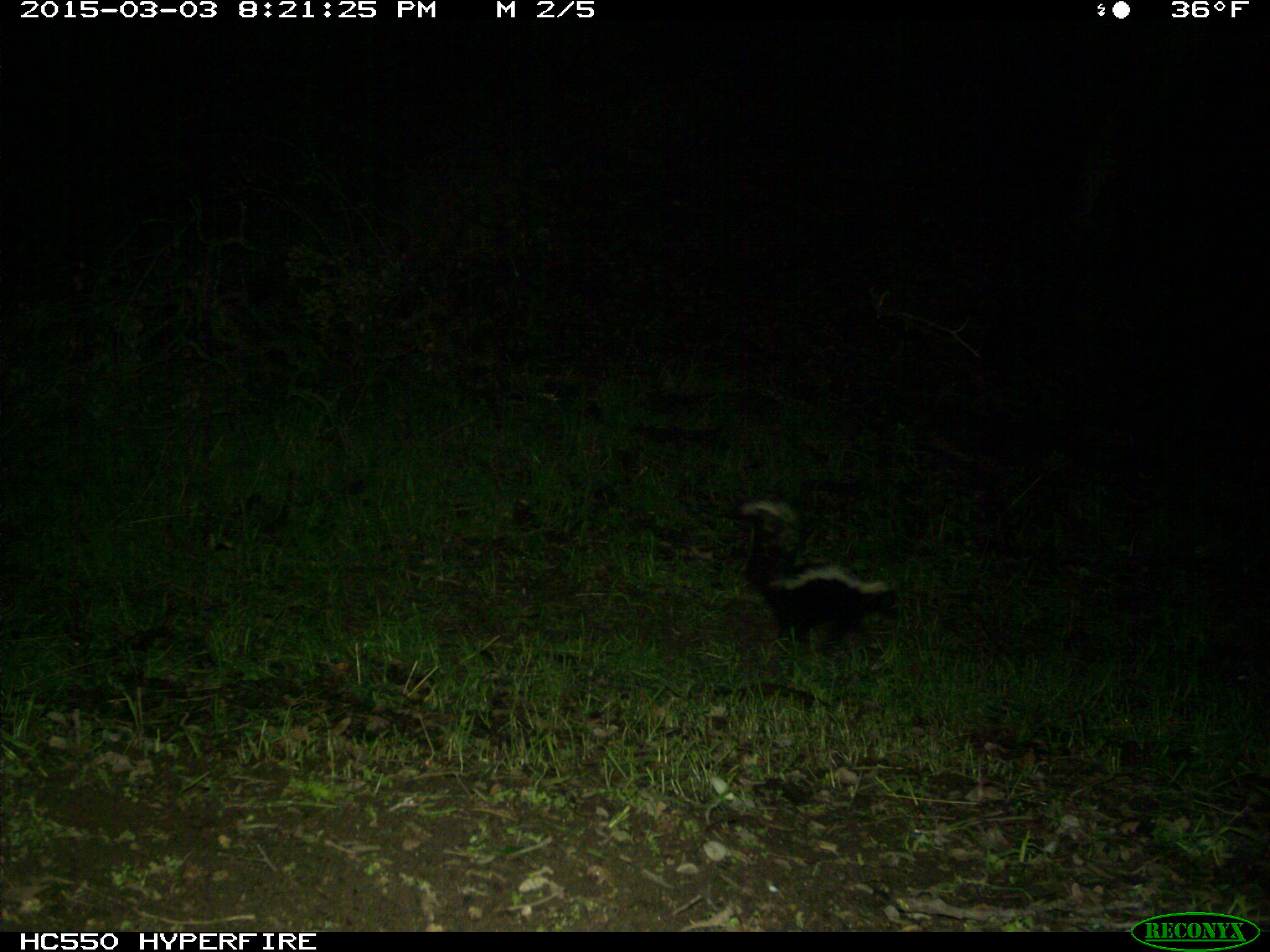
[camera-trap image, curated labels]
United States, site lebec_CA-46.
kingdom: Animalia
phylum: Chordata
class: Mammalia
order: Carnivora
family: Mephitidae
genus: Mephitis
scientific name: Mephitis mephitis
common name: striped skunk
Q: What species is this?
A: Mephitis mephitis (striped skunk).